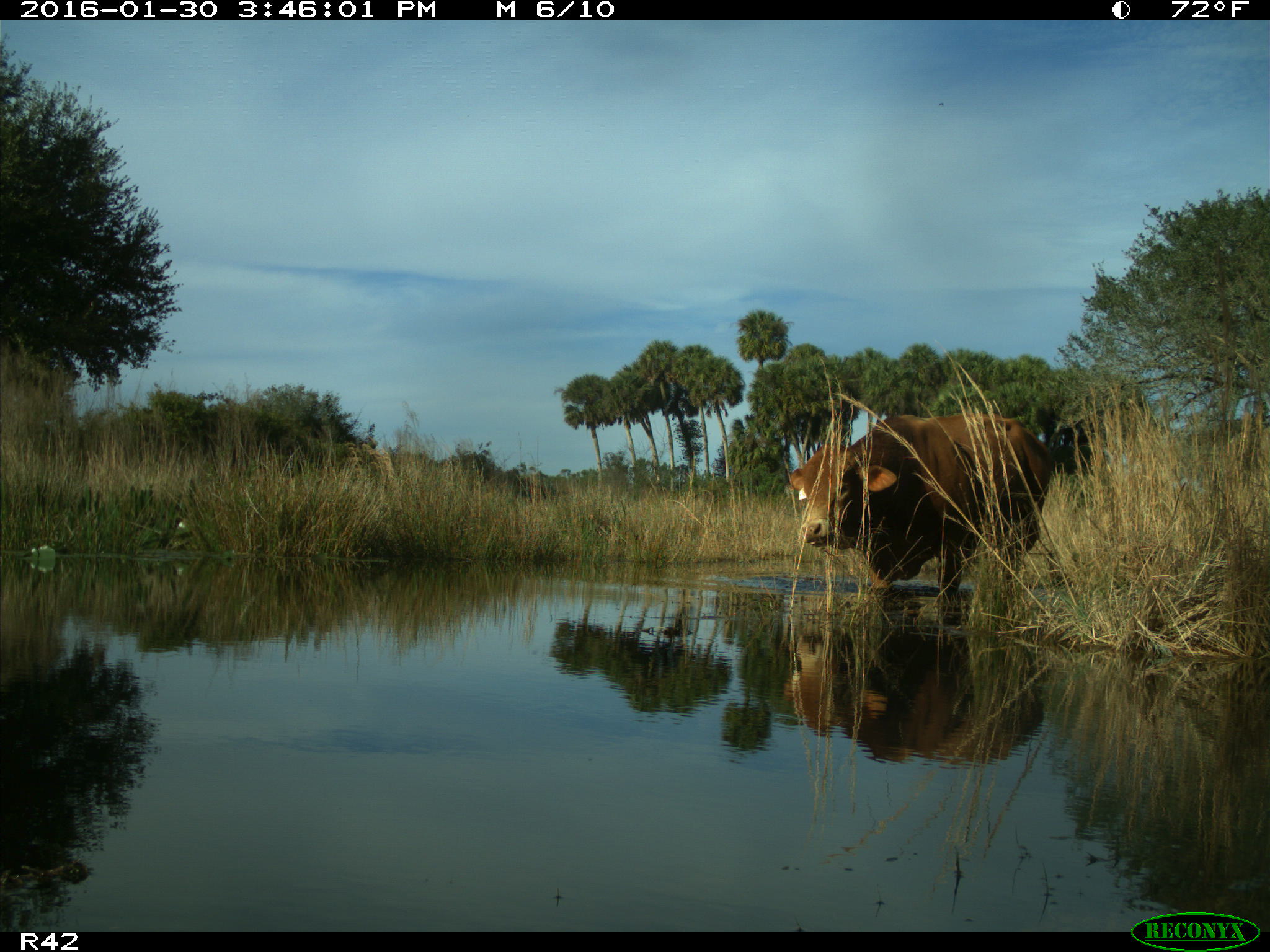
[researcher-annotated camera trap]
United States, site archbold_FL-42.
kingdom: Animalia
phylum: Chordata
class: Mammalia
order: Artiodactyla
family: Bovidae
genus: Bos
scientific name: Bos taurus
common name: domestic cow